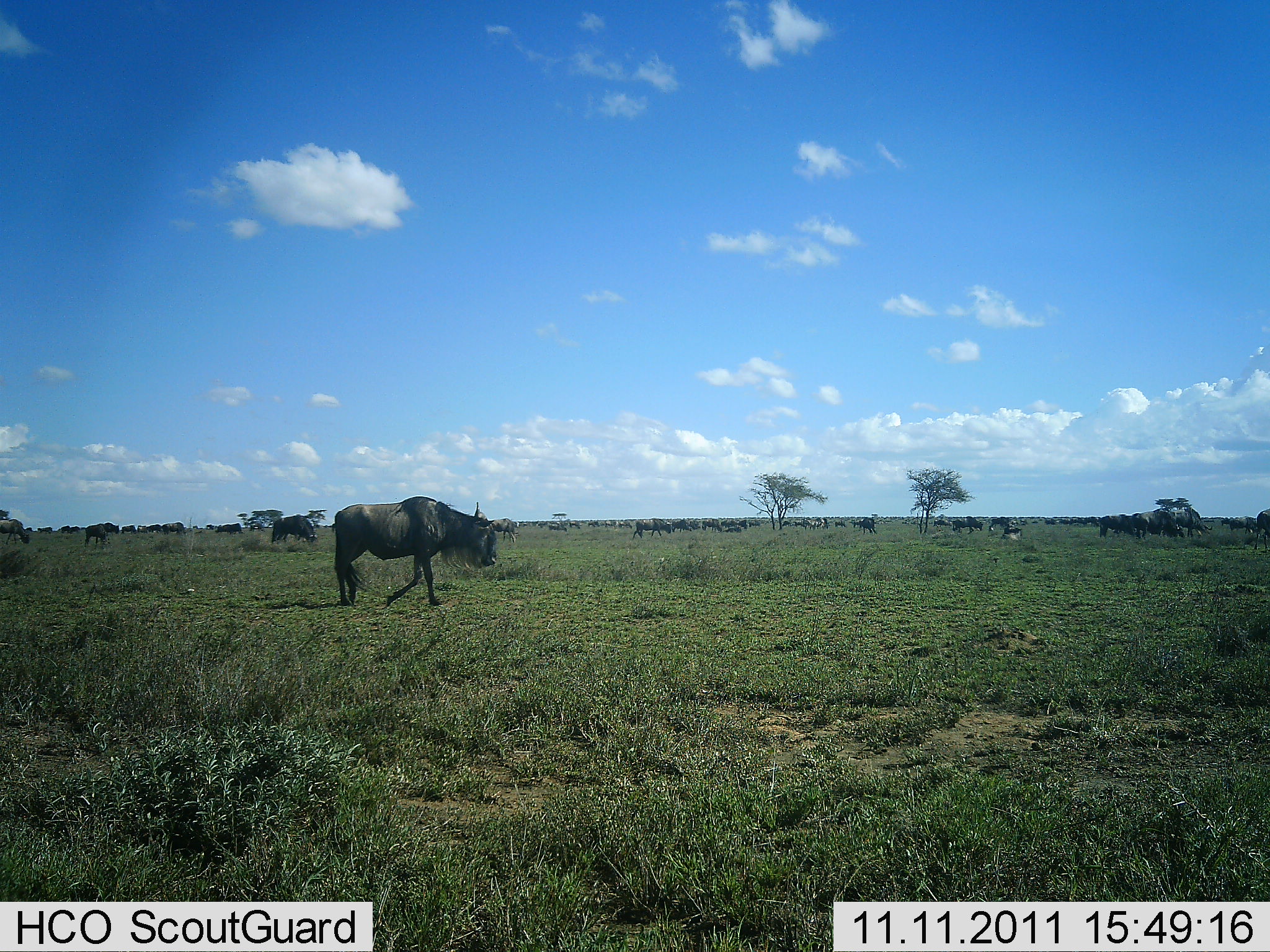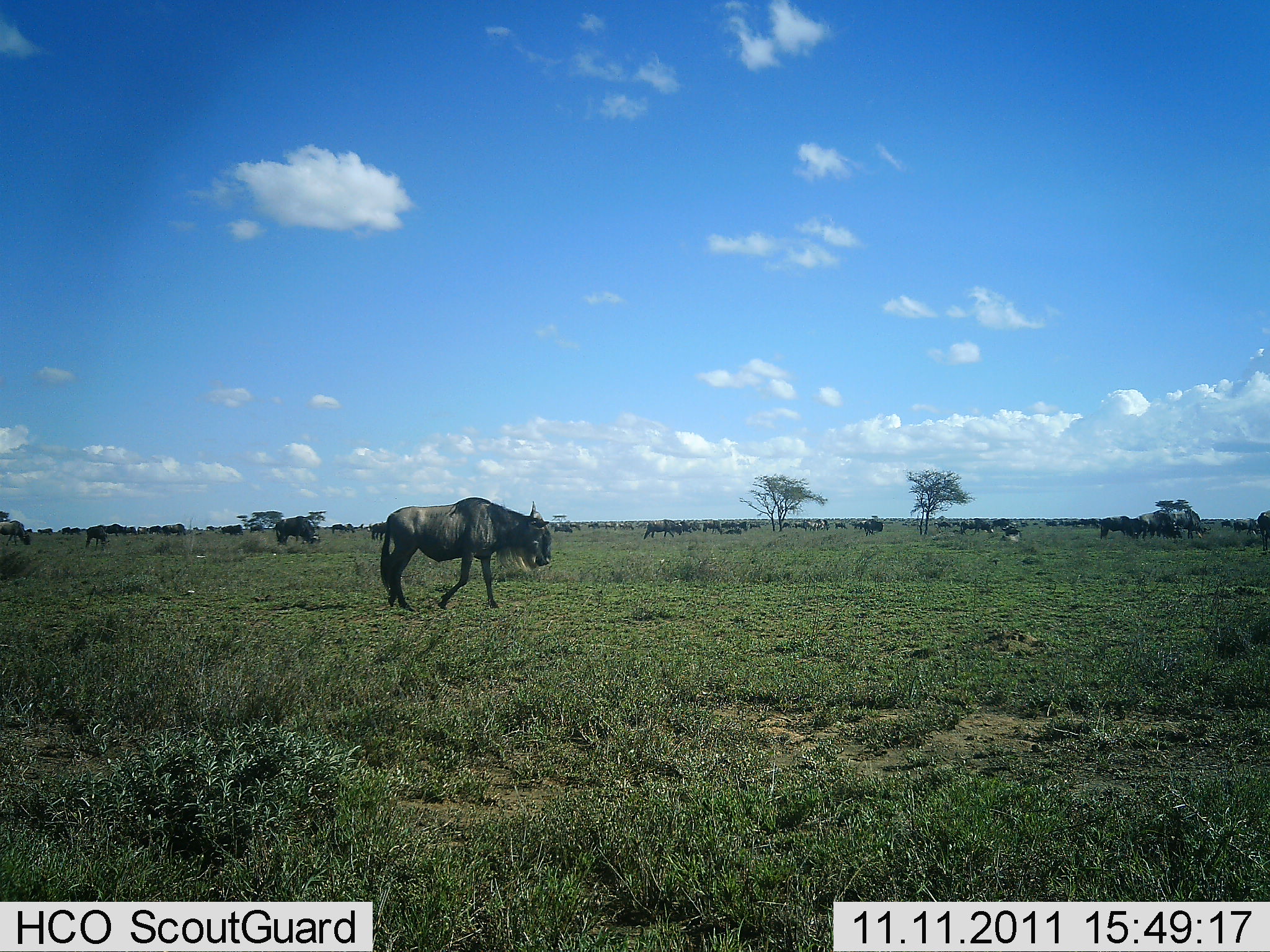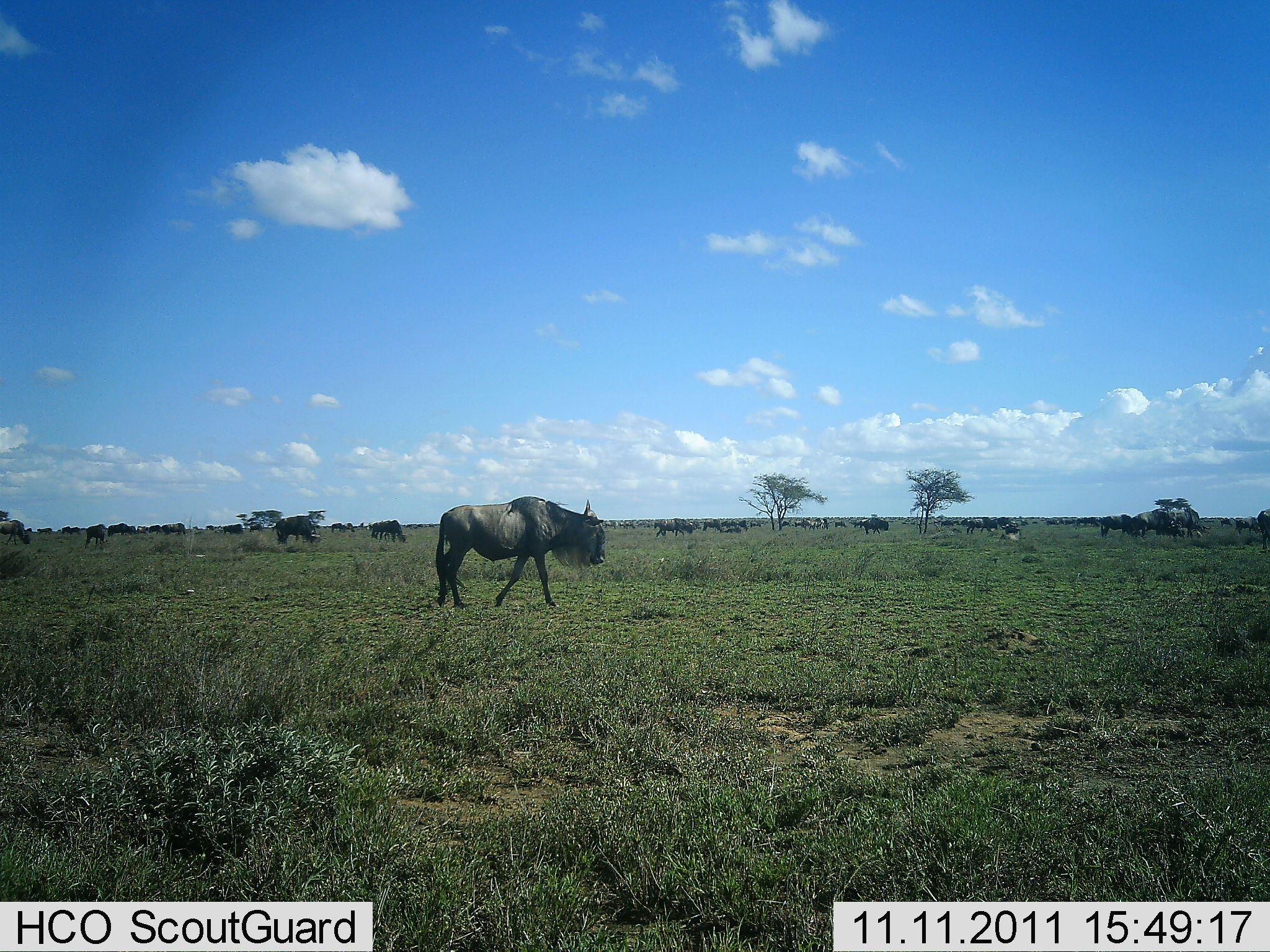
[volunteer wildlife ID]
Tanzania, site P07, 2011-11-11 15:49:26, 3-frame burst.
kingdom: Animalia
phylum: Chordata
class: Mammalia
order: Artiodactyla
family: Bovidae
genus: Connochaetes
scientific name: Connochaetes taurinus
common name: blue wildebeest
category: wildebeest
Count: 11-50.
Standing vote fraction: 20%.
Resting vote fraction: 0%.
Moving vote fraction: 80%.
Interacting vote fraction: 0%.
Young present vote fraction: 10%.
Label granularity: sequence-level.